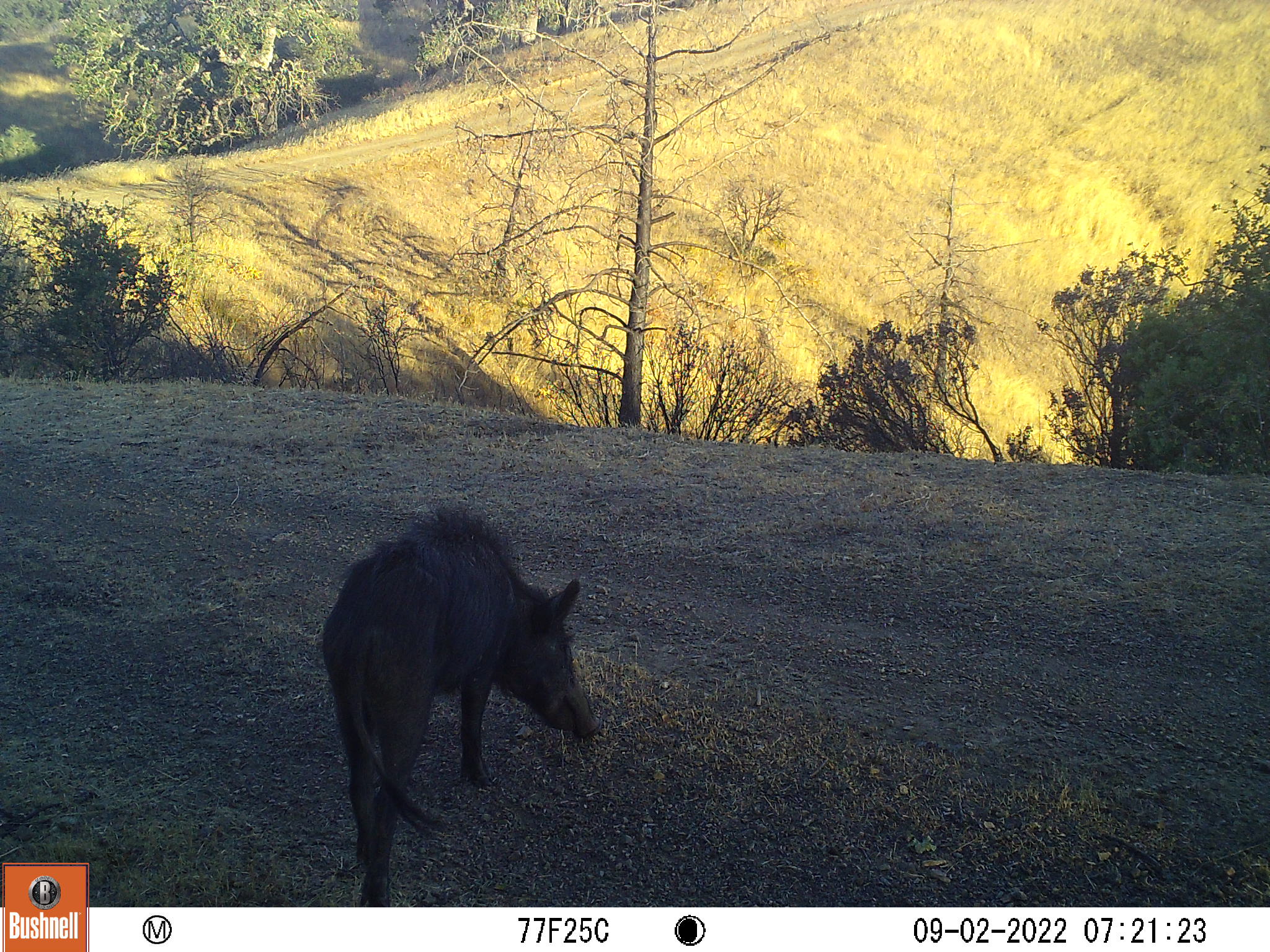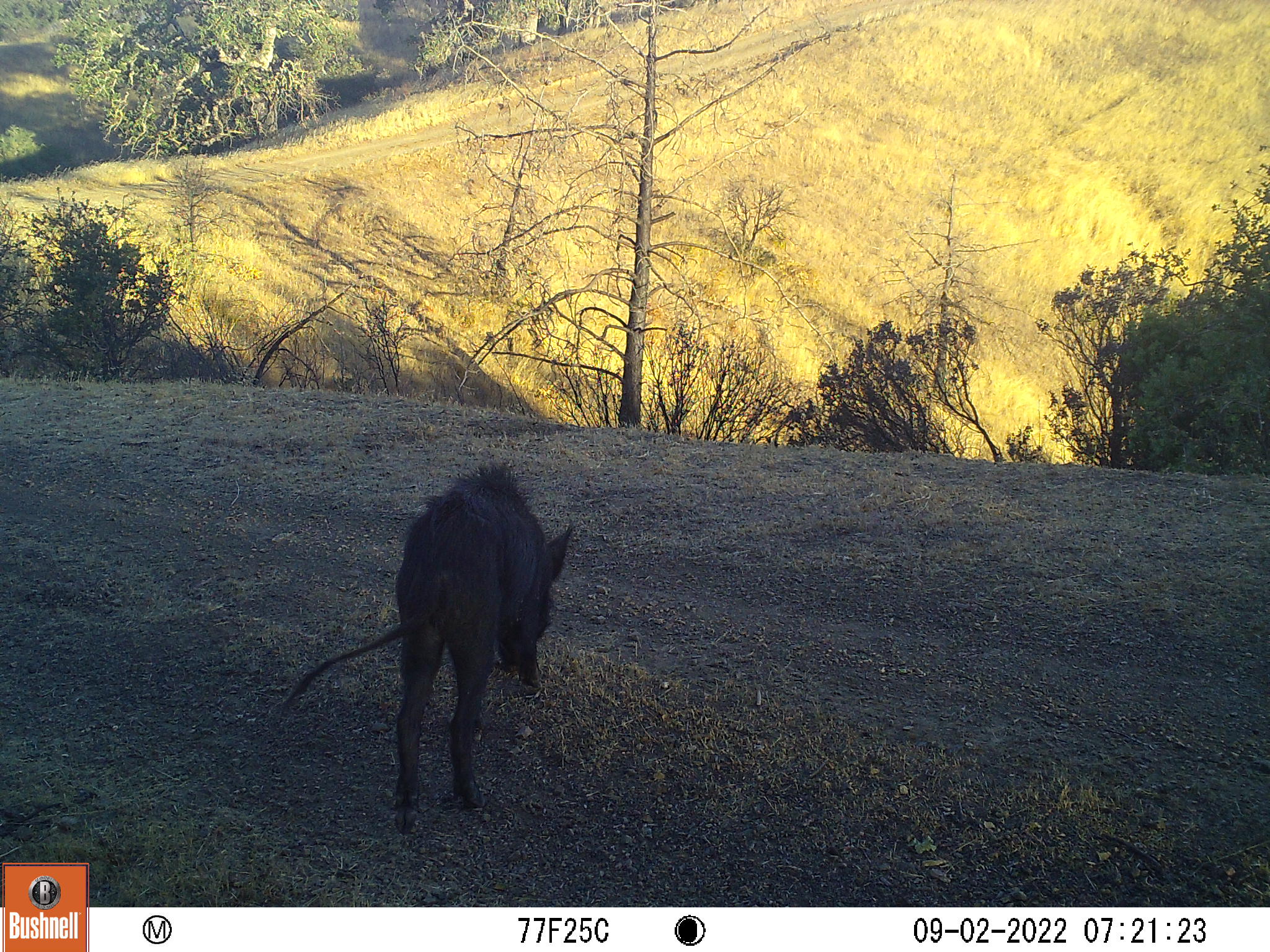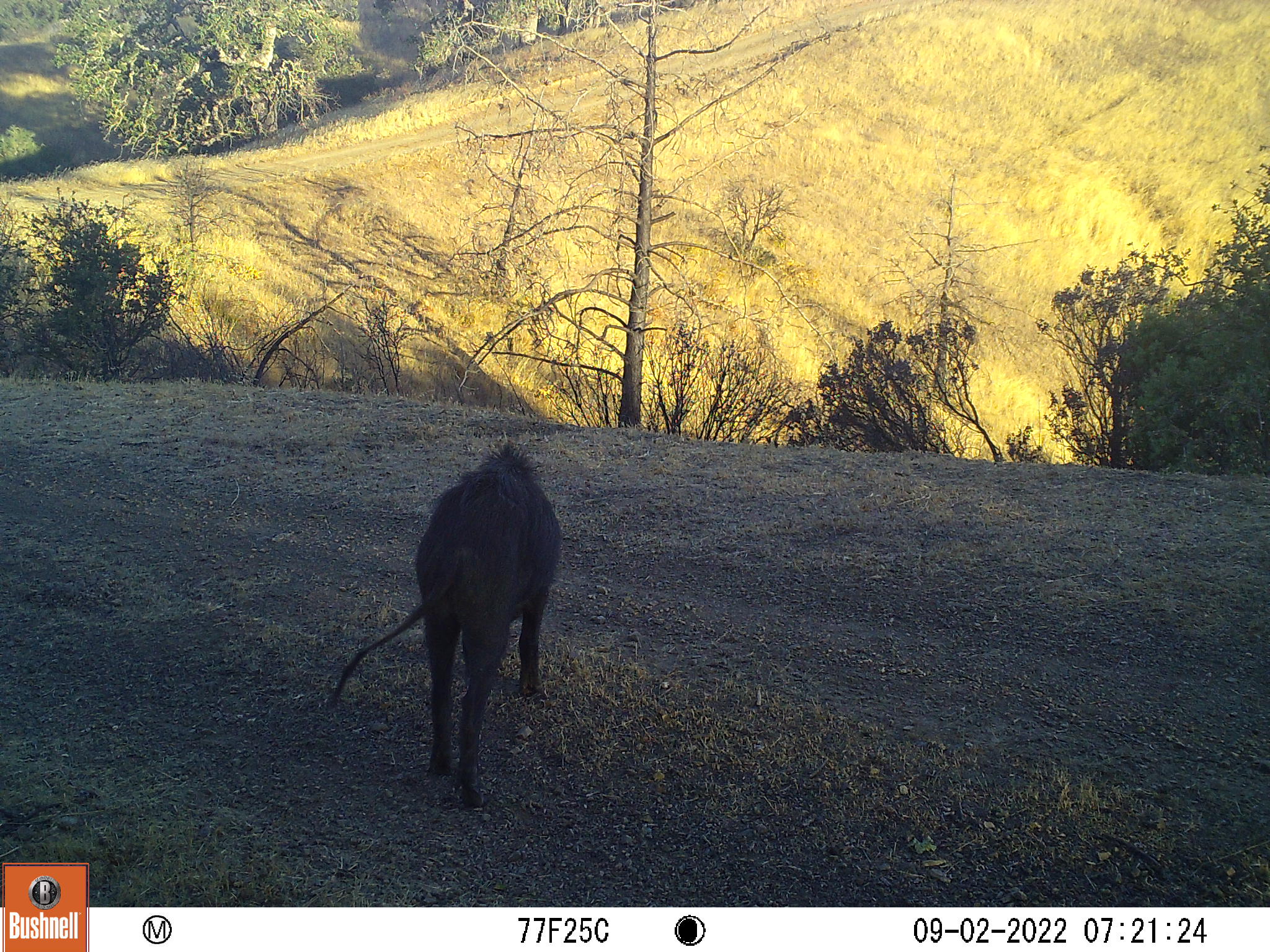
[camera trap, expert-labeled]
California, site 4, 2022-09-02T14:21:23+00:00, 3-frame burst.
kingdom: Animalia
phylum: Chordata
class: Mammalia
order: Artiodactyla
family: Suidae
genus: Sus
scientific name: Sus scrofa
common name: wild boar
Wild boar (Sus scrofa).